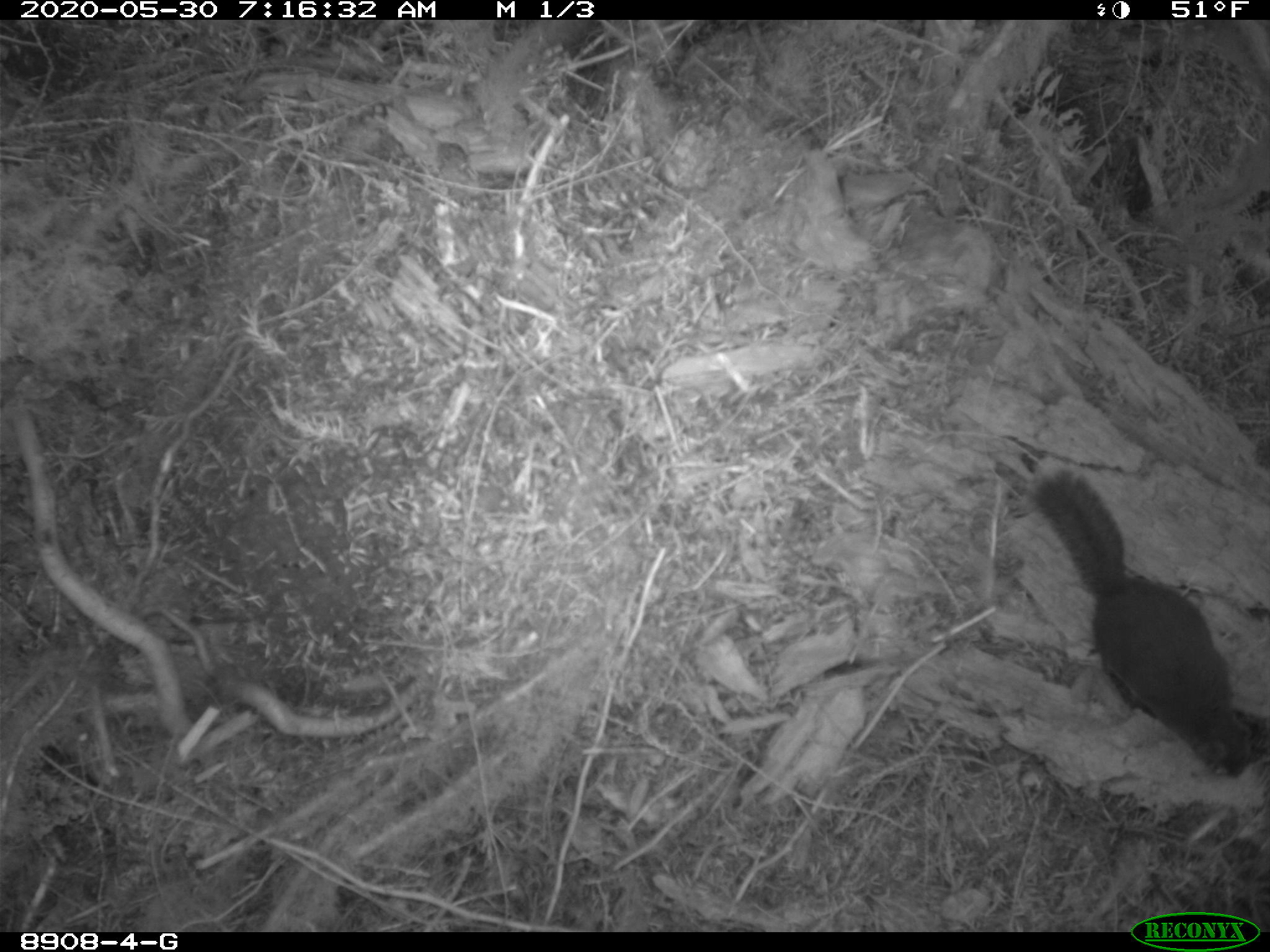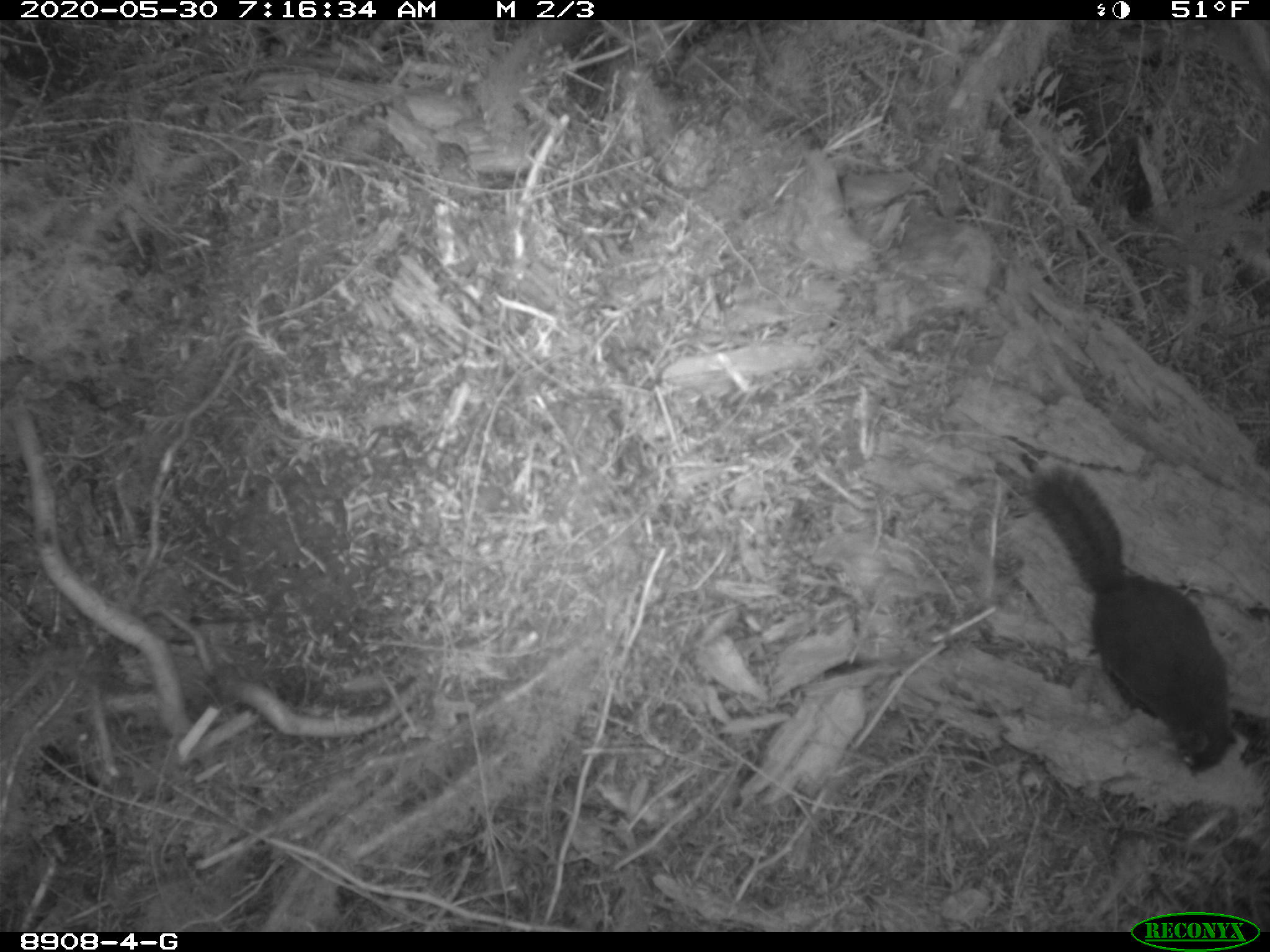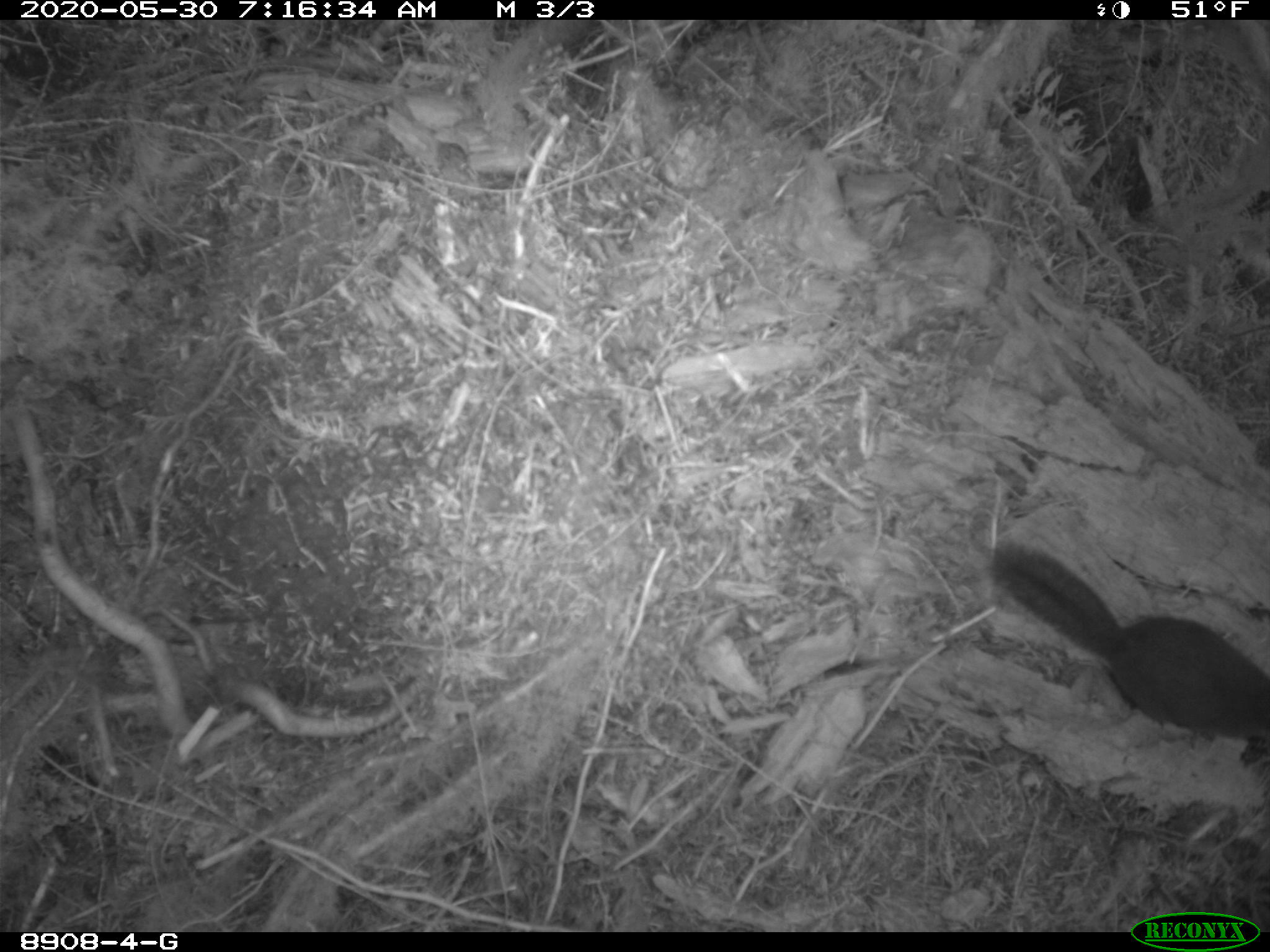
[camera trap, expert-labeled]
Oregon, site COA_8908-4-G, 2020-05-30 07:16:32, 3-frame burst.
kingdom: Animalia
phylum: Chordata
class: Mammalia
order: Rodentia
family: Sciuridae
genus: Tamiasciurus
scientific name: Tamiasciurus douglasii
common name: douglas squirrel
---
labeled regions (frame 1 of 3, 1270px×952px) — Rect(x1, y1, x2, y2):
douglas squirrel: Rect(1033, 468, 1263, 784)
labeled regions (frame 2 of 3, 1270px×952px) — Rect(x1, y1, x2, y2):
douglas squirrel: Rect(1033, 466, 1241, 773)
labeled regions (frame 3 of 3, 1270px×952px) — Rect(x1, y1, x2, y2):
douglas squirrel: Rect(998, 544, 1263, 763)